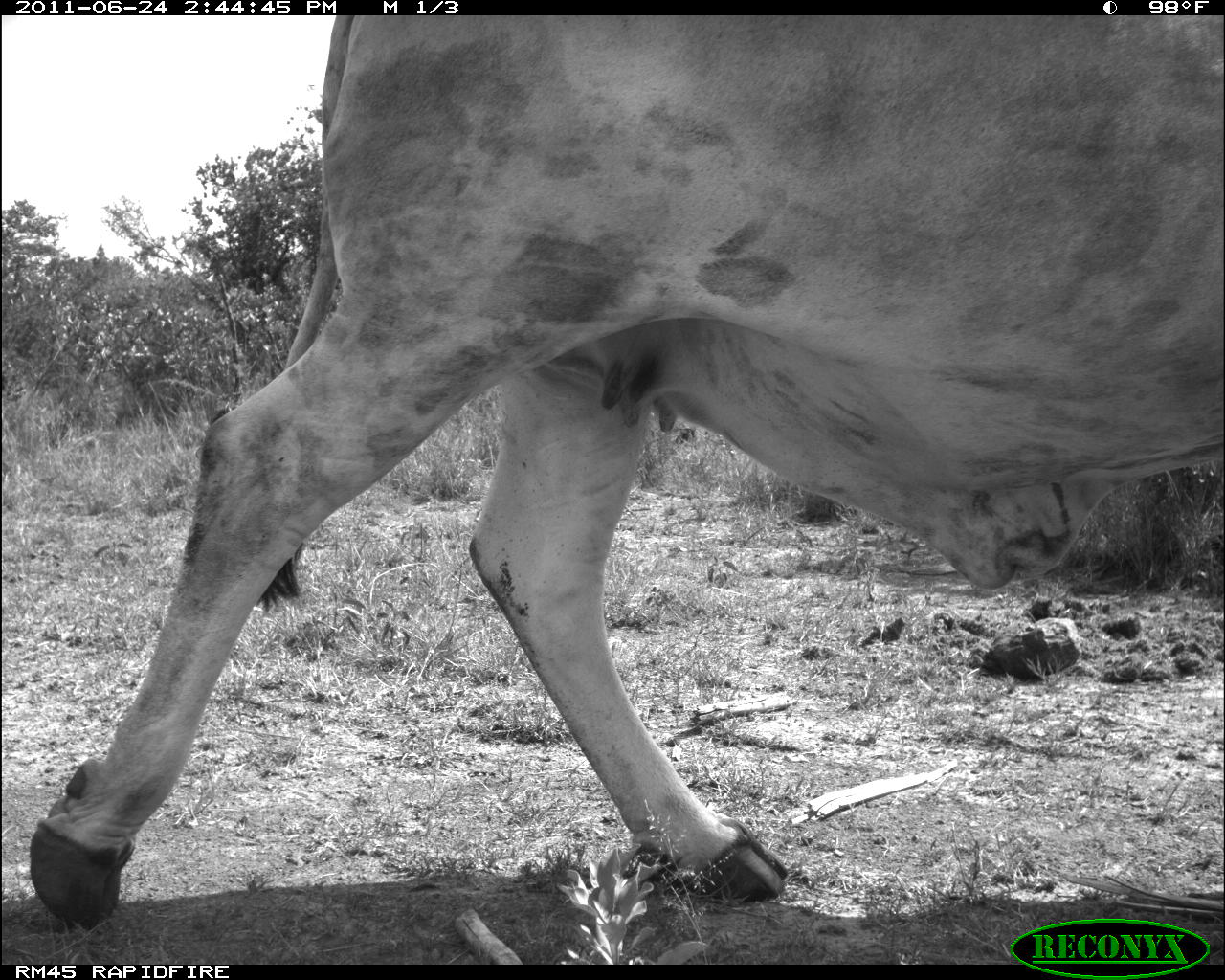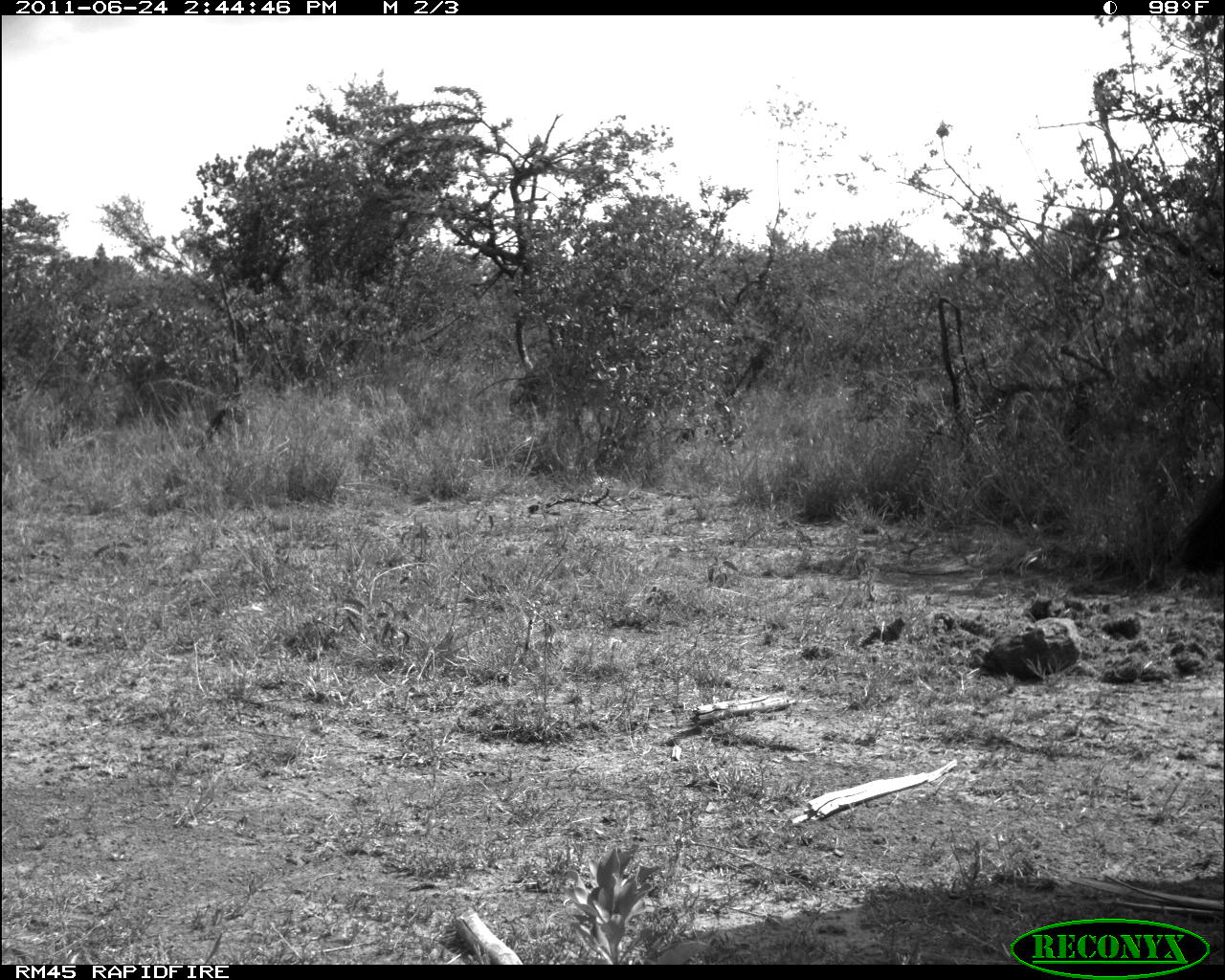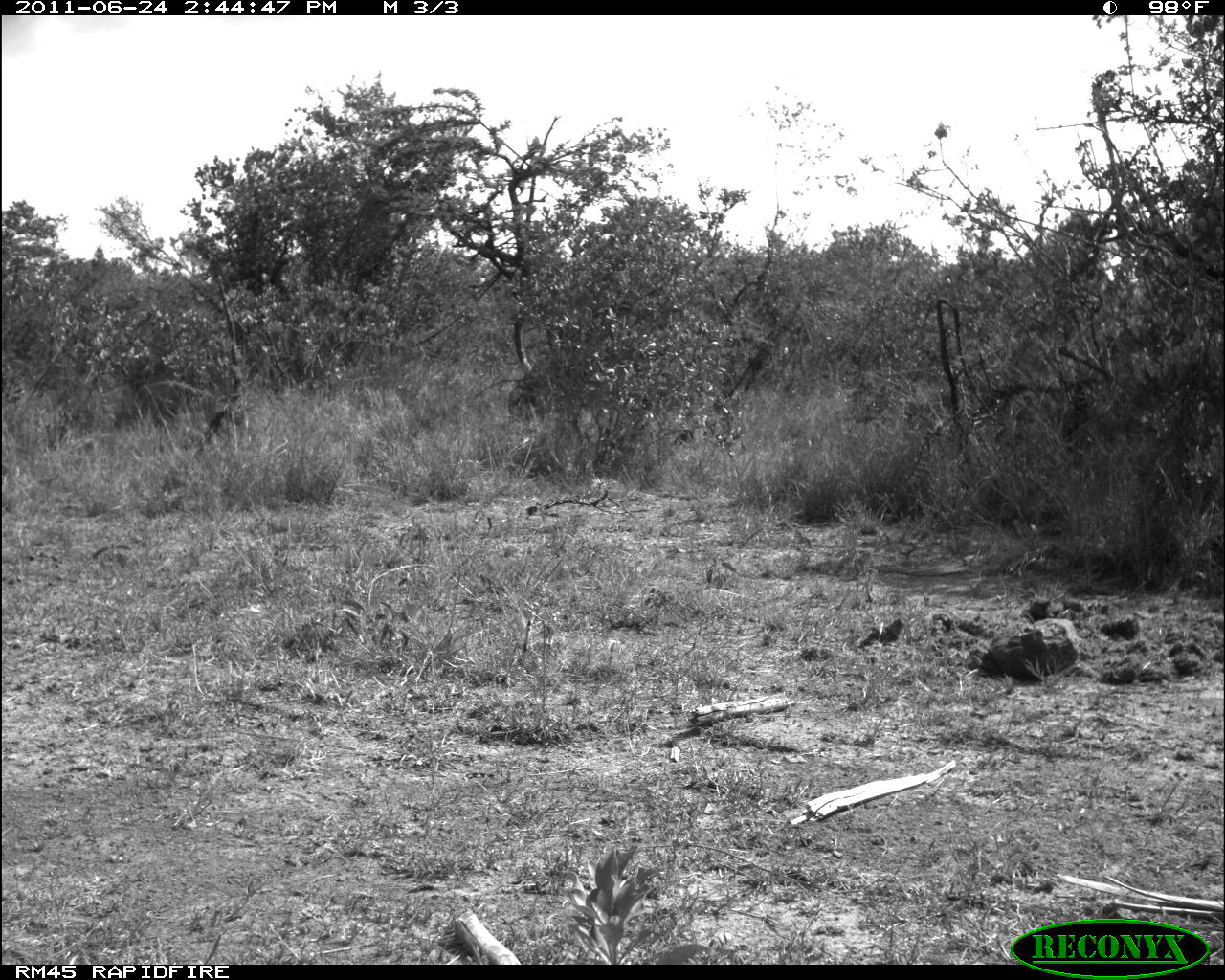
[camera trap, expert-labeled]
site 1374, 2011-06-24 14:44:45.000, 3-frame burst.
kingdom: Animalia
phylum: Chordata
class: Mammalia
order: Artiodactyla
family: Bovidae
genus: Bos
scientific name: Bos taurus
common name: domestic cattle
Bos taurus (domestic cattle), count 1.